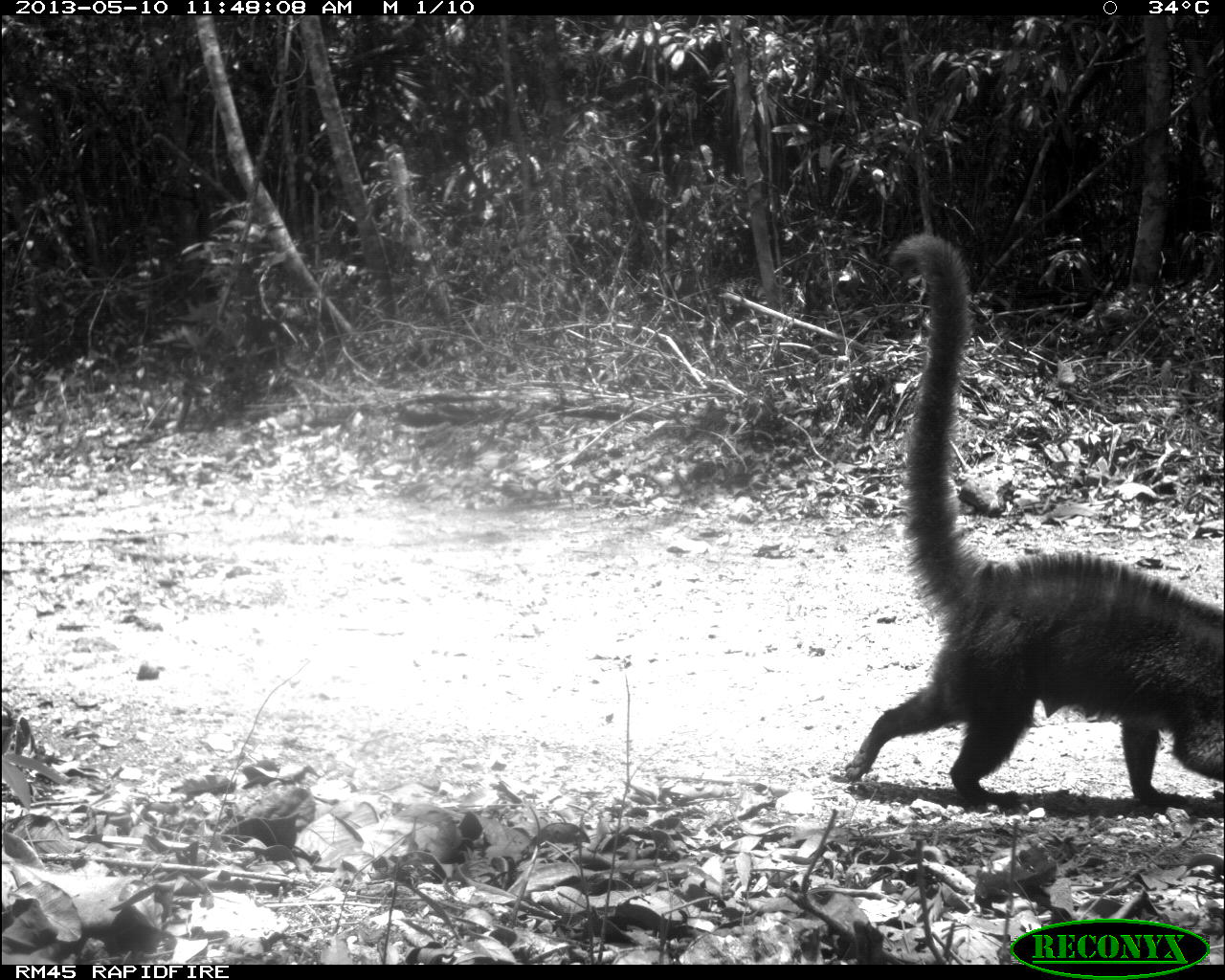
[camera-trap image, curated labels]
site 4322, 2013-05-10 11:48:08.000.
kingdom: Animalia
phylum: Chordata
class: Mammalia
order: Carnivora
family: Procyonidae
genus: Nasua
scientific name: Nasua narica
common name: white-nosed coati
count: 1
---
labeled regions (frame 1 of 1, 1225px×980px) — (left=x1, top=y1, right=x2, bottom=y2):
nasua narica: (left=832, top=227, right=1225, bottom=808)